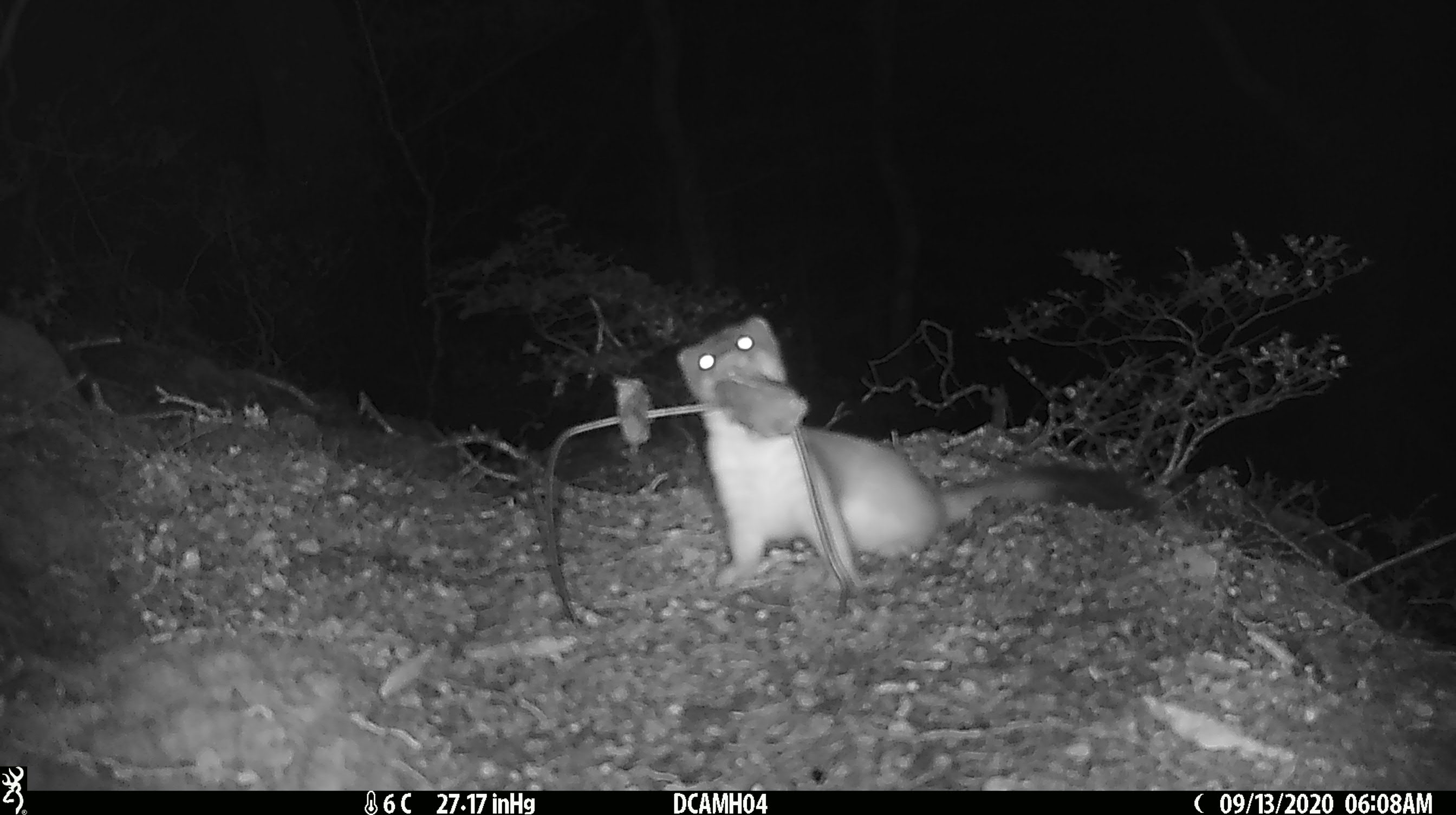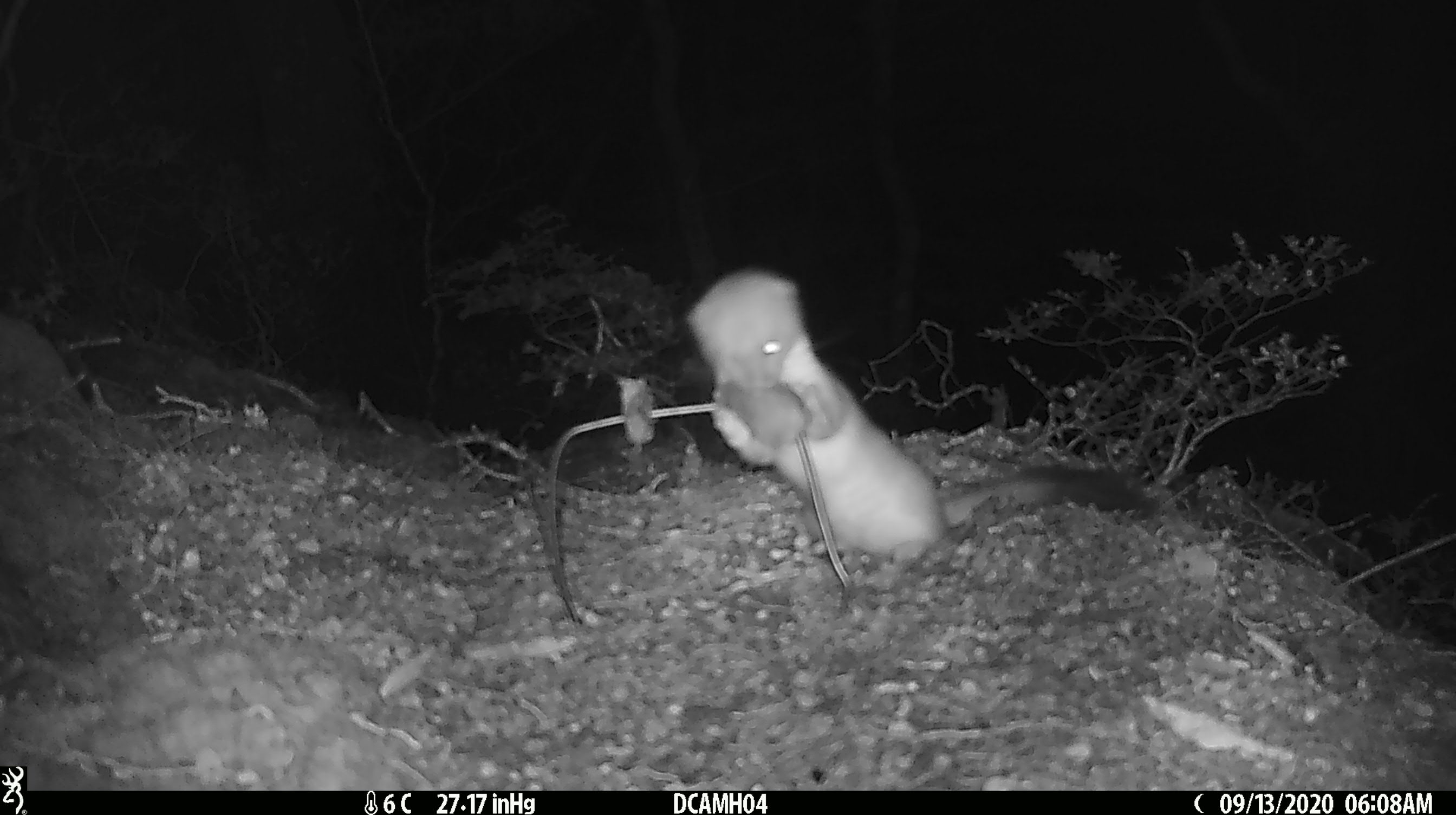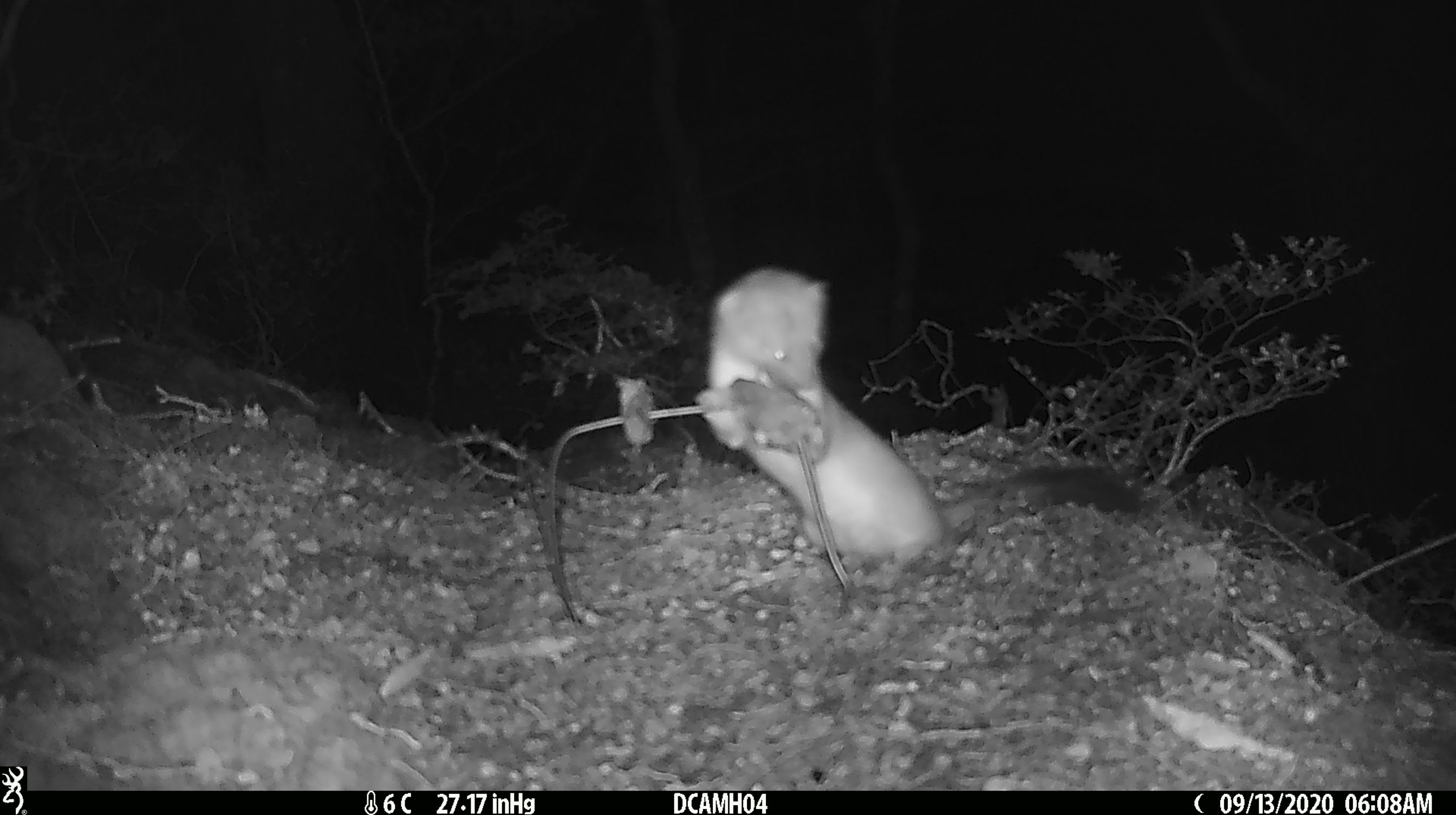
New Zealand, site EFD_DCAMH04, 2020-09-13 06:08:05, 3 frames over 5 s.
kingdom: Animalia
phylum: Chordata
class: Mammalia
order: Carnivora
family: Mustelidae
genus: Mustela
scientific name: Mustela erminea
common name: stoat